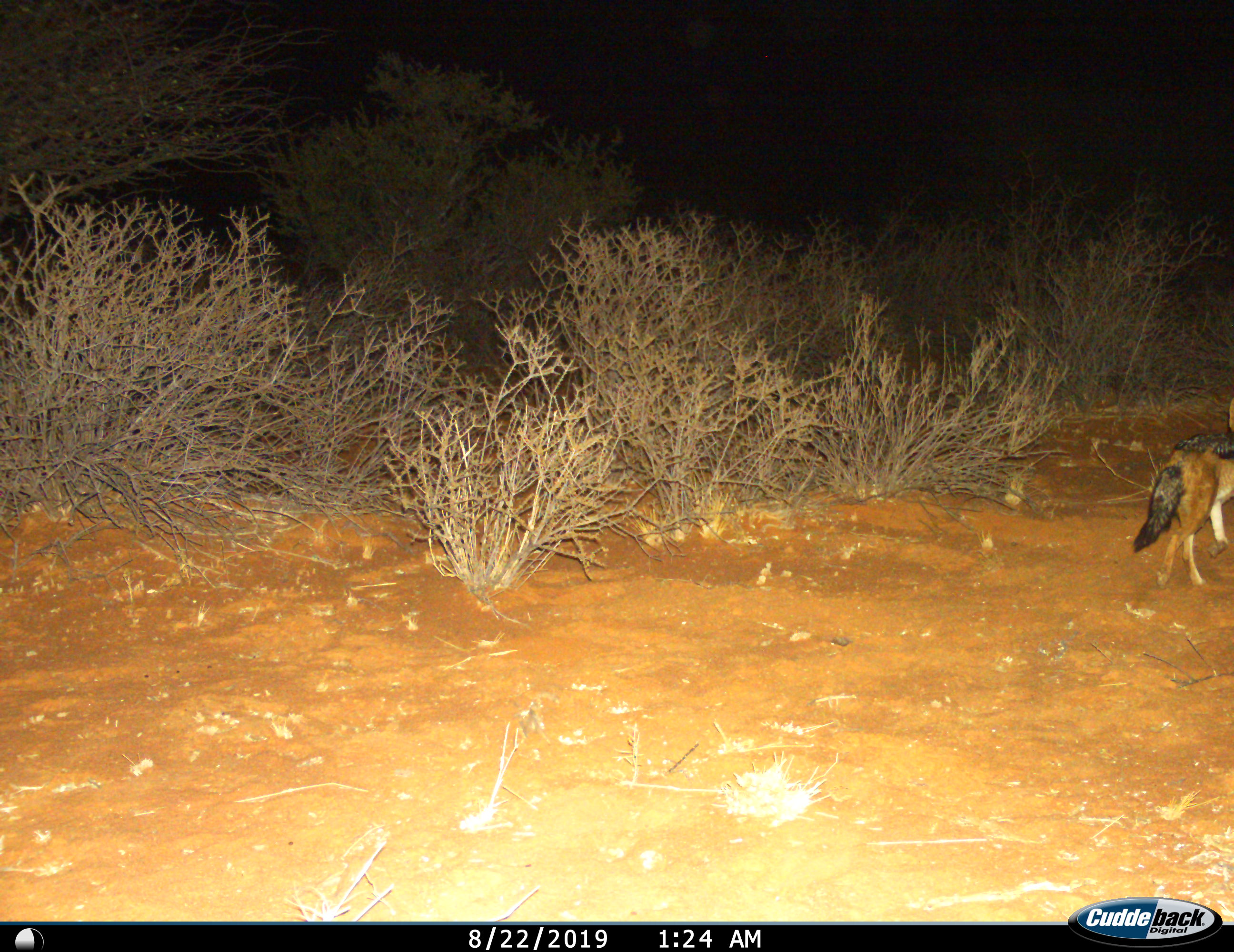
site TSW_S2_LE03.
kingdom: Animalia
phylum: Chordata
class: Mammalia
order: Carnivora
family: Canidae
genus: Lupulella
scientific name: Lupulella mesomelas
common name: black-backed jackal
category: jackalblackbacked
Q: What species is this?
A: Jackalblackbacked (black-backed jackal) (Lupulella mesomelas).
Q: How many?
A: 1.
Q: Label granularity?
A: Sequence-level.